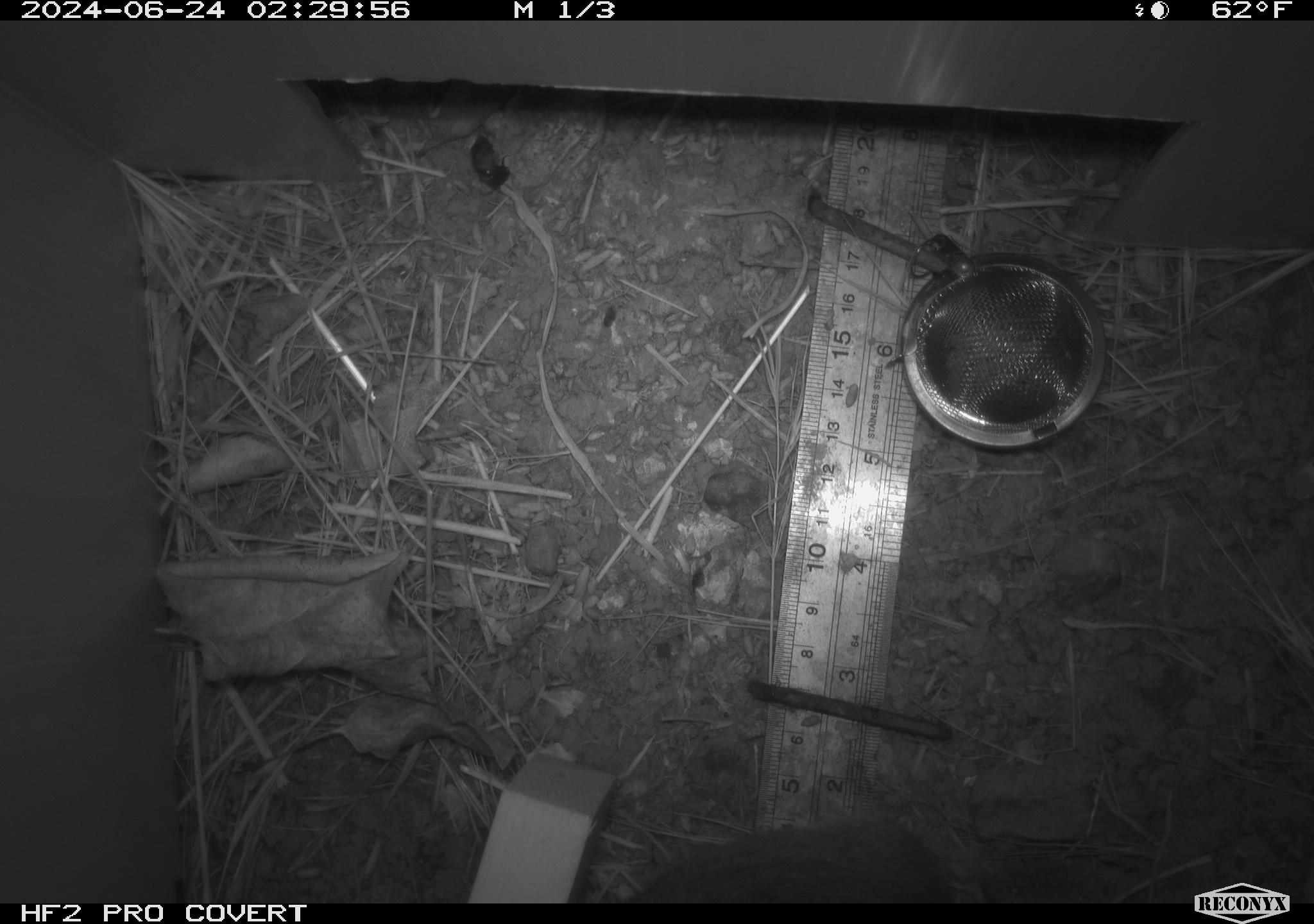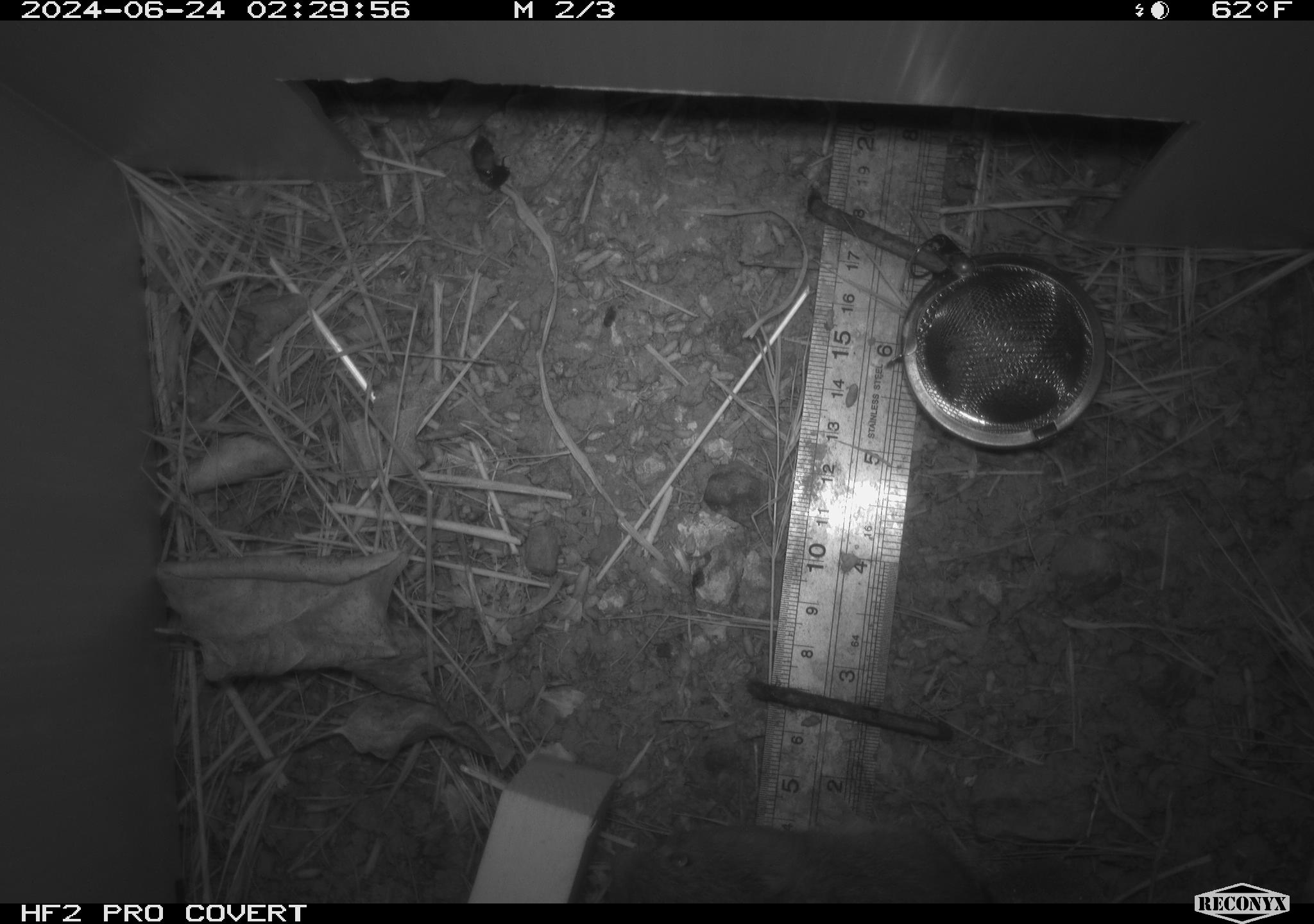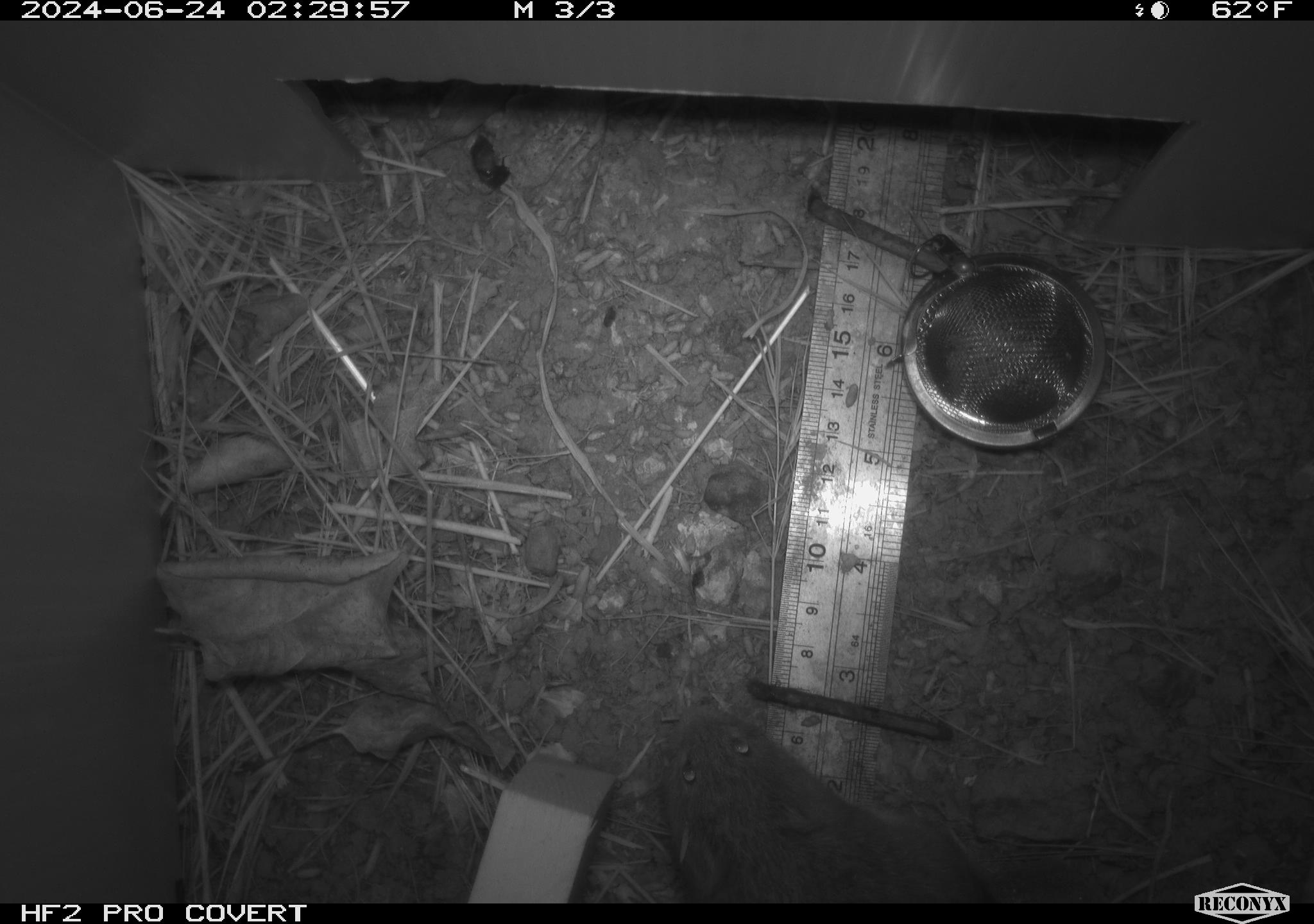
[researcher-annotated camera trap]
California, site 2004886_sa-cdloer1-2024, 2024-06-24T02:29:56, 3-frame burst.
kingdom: Animalia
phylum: Chordata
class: Mammalia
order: Rodentia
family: Cricetidae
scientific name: Arvicolinae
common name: voles, lemmings, and muskrats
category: arvicolinae subfamily